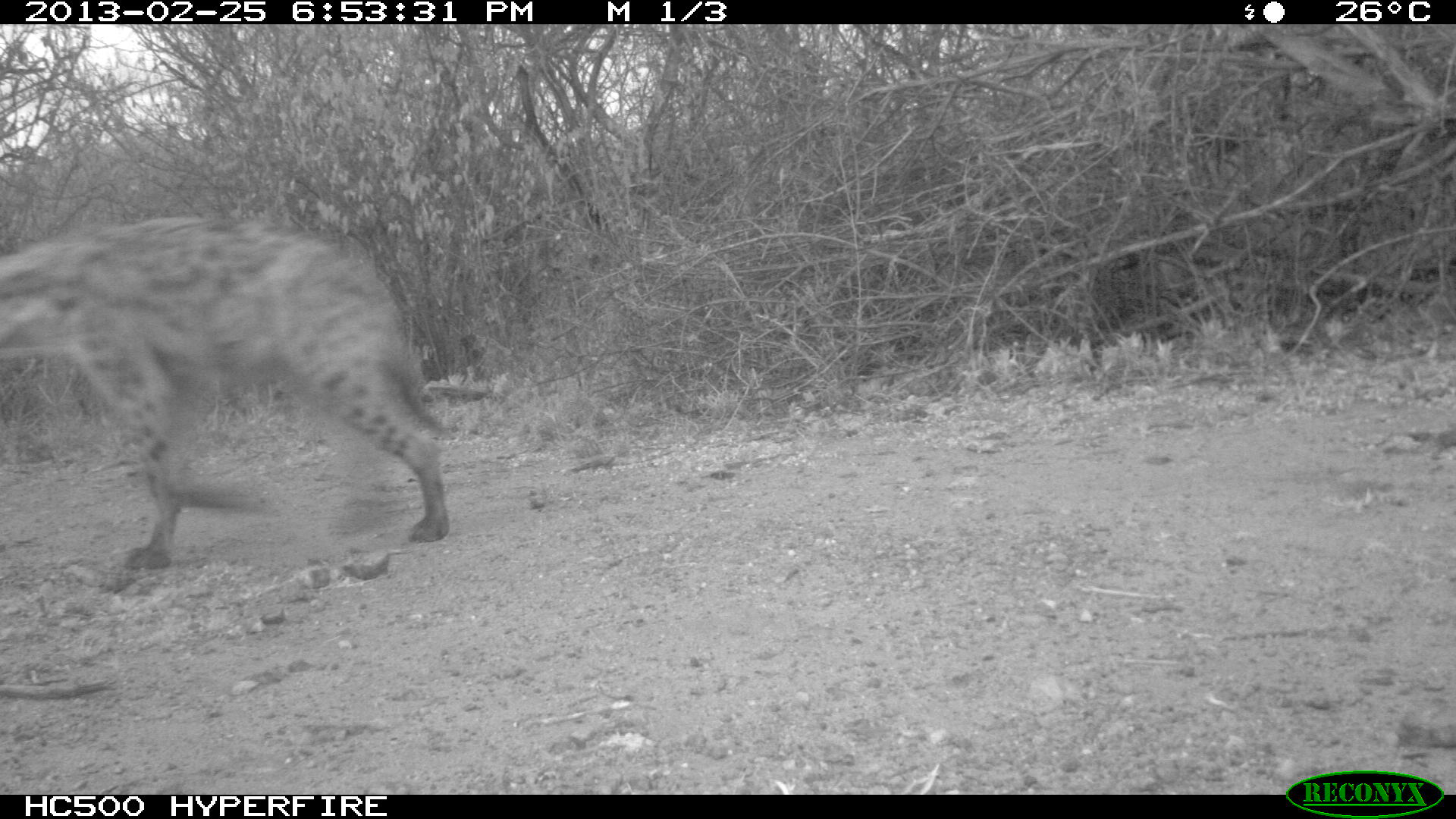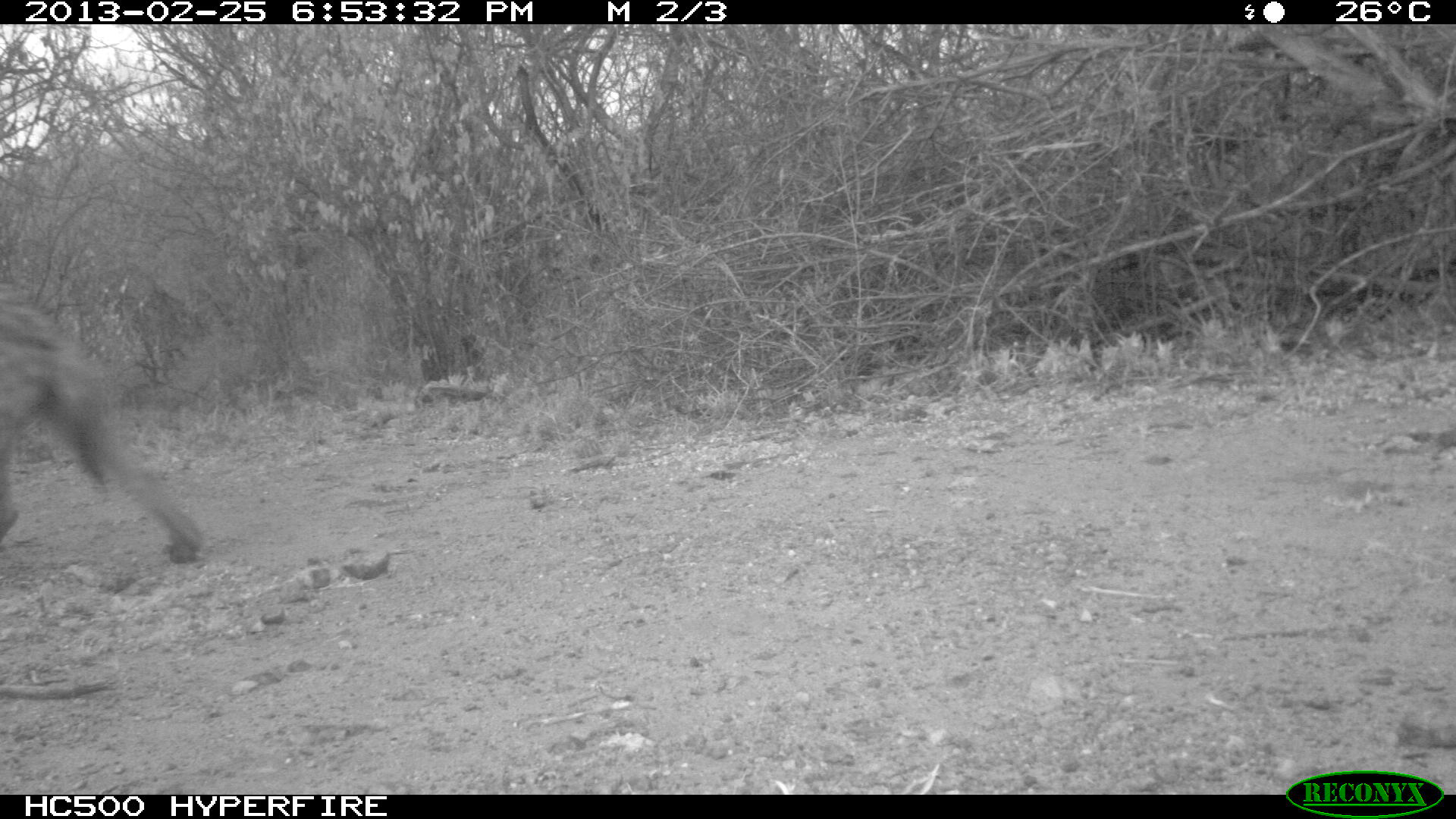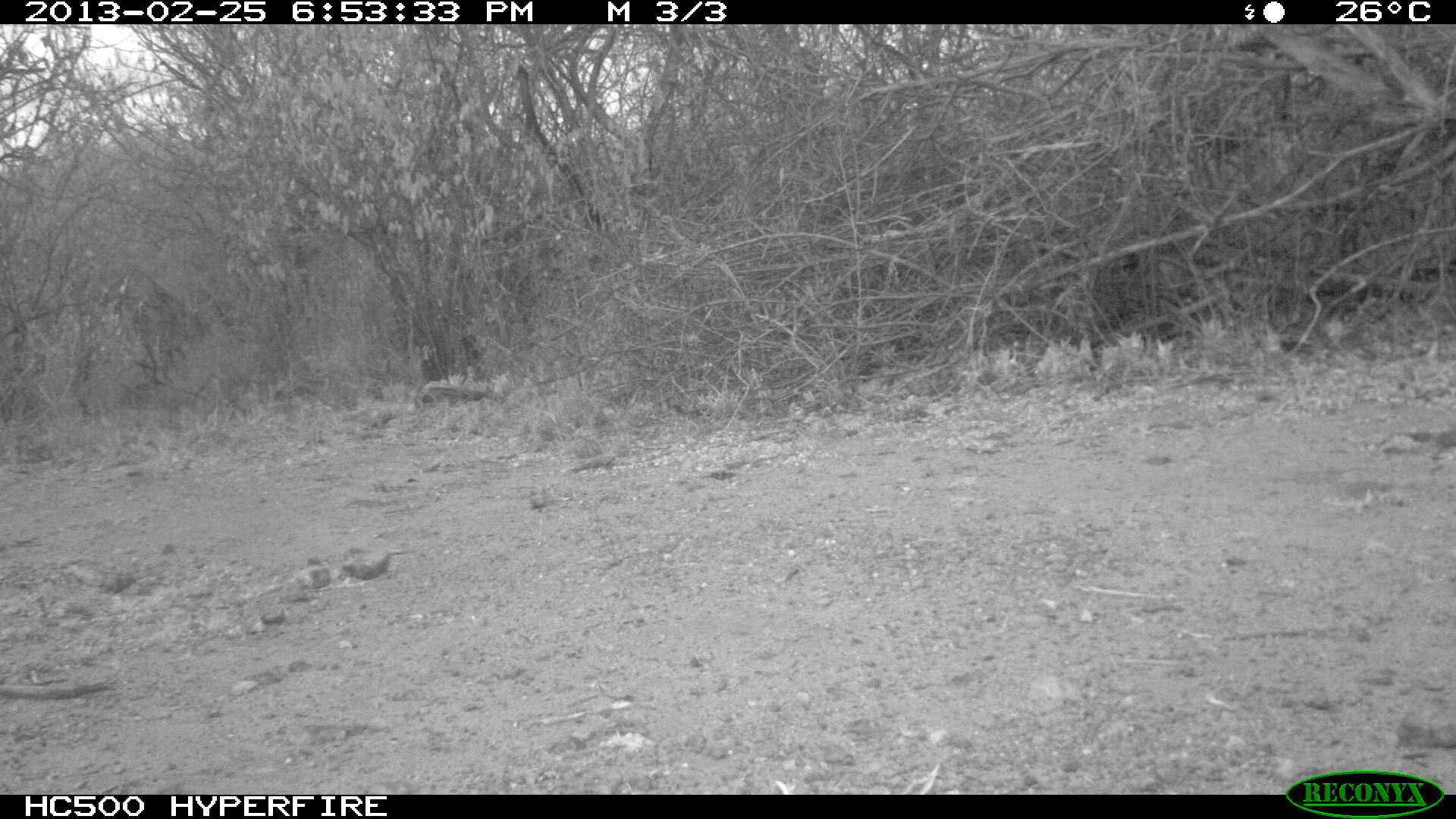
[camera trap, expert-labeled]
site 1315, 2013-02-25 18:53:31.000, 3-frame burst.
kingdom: Animalia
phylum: Chordata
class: Mammalia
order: Carnivora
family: Hyaenidae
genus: Crocuta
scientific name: Crocuta crocuta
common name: spotted hyena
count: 1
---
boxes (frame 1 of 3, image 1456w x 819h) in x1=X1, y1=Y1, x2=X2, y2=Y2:
crocuta crocuta: x1=1, y1=217, x2=454, y2=568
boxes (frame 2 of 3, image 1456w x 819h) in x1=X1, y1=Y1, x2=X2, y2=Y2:
crocuta crocuta: x1=0, y1=280, x2=200, y2=568